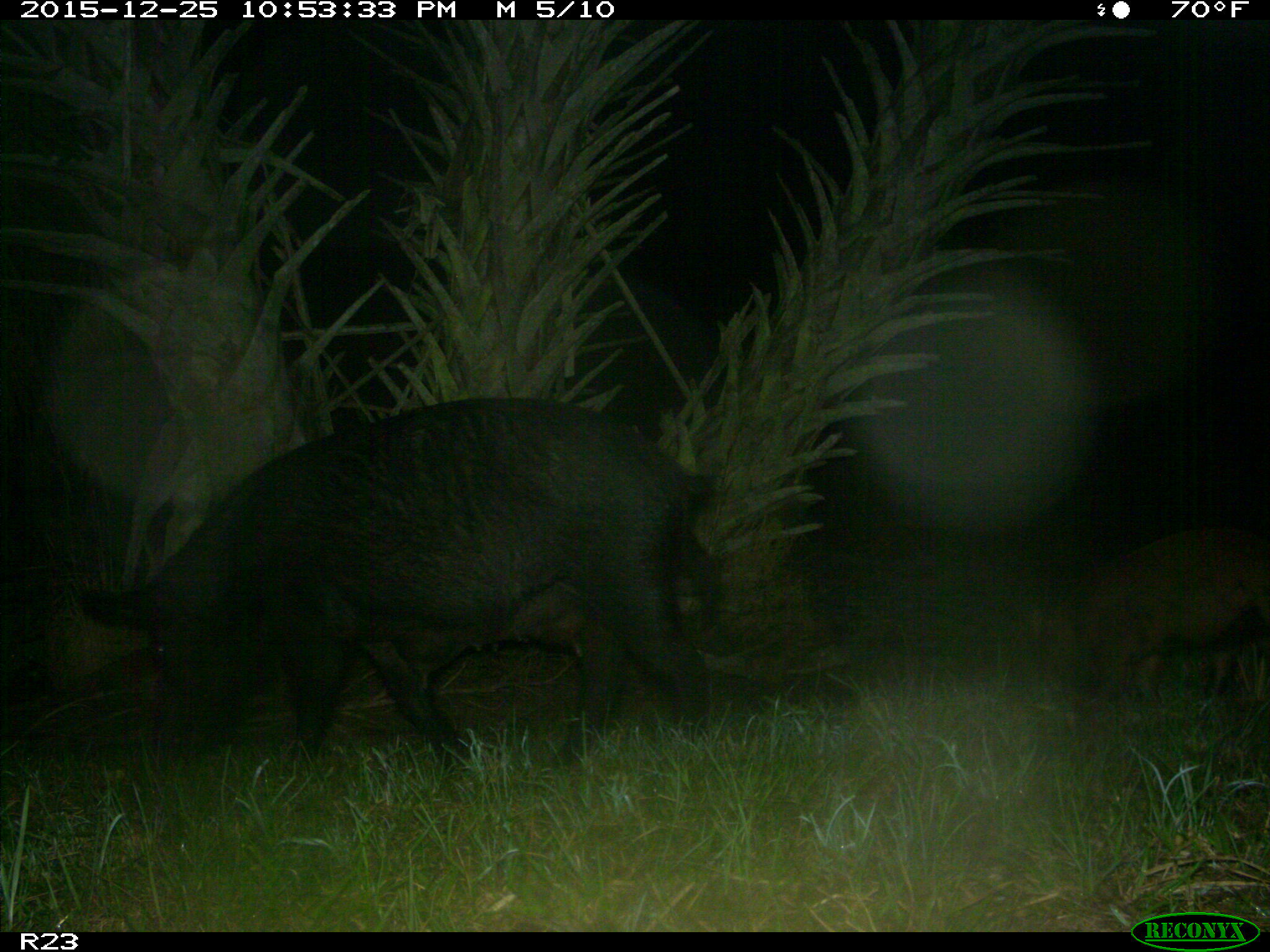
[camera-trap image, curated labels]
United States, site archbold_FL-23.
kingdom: Animalia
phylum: Chordata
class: Mammalia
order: Artiodactyla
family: Suidae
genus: Sus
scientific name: Sus scrofa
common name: wild boar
Sus scrofa (wild boar).